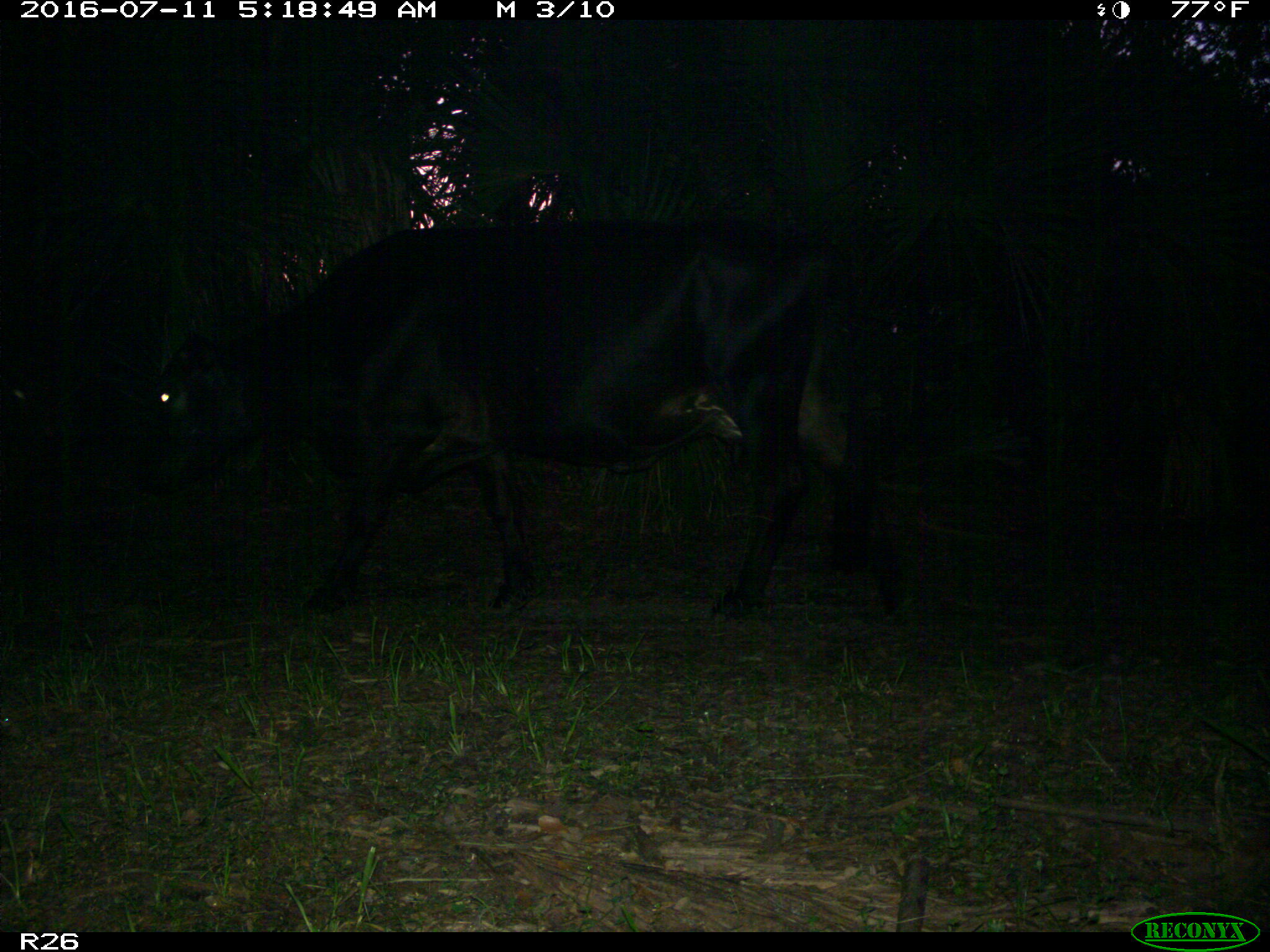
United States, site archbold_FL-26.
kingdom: Animalia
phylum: Chordata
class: Mammalia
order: Artiodactyla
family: Bovidae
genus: Bos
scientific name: Bos taurus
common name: domestic cow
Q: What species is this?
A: Bos taurus (domestic cow).